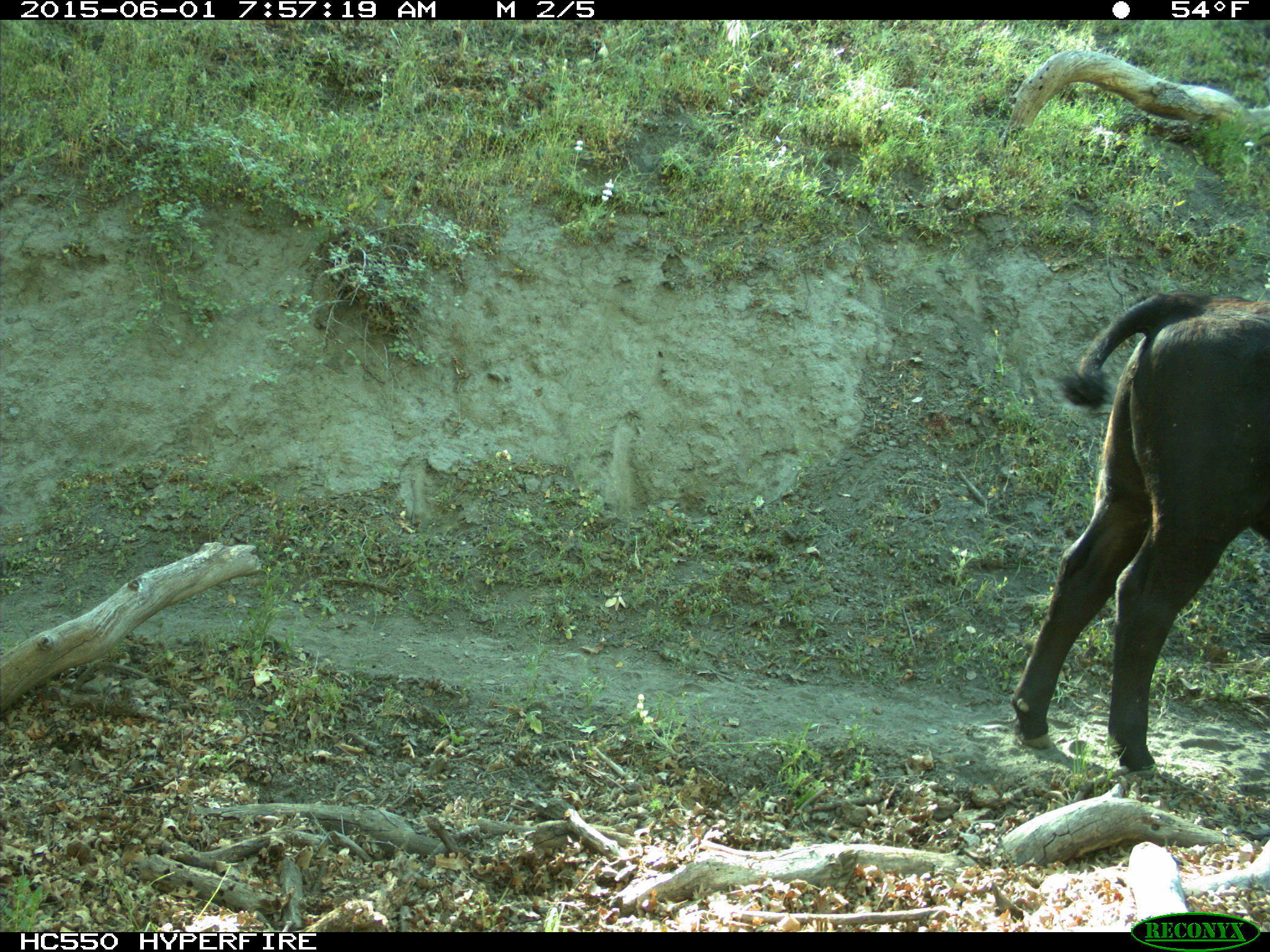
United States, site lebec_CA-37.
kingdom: Animalia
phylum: Chordata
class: Mammalia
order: Artiodactyla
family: Bovidae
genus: Bos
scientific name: Bos taurus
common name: domestic cow